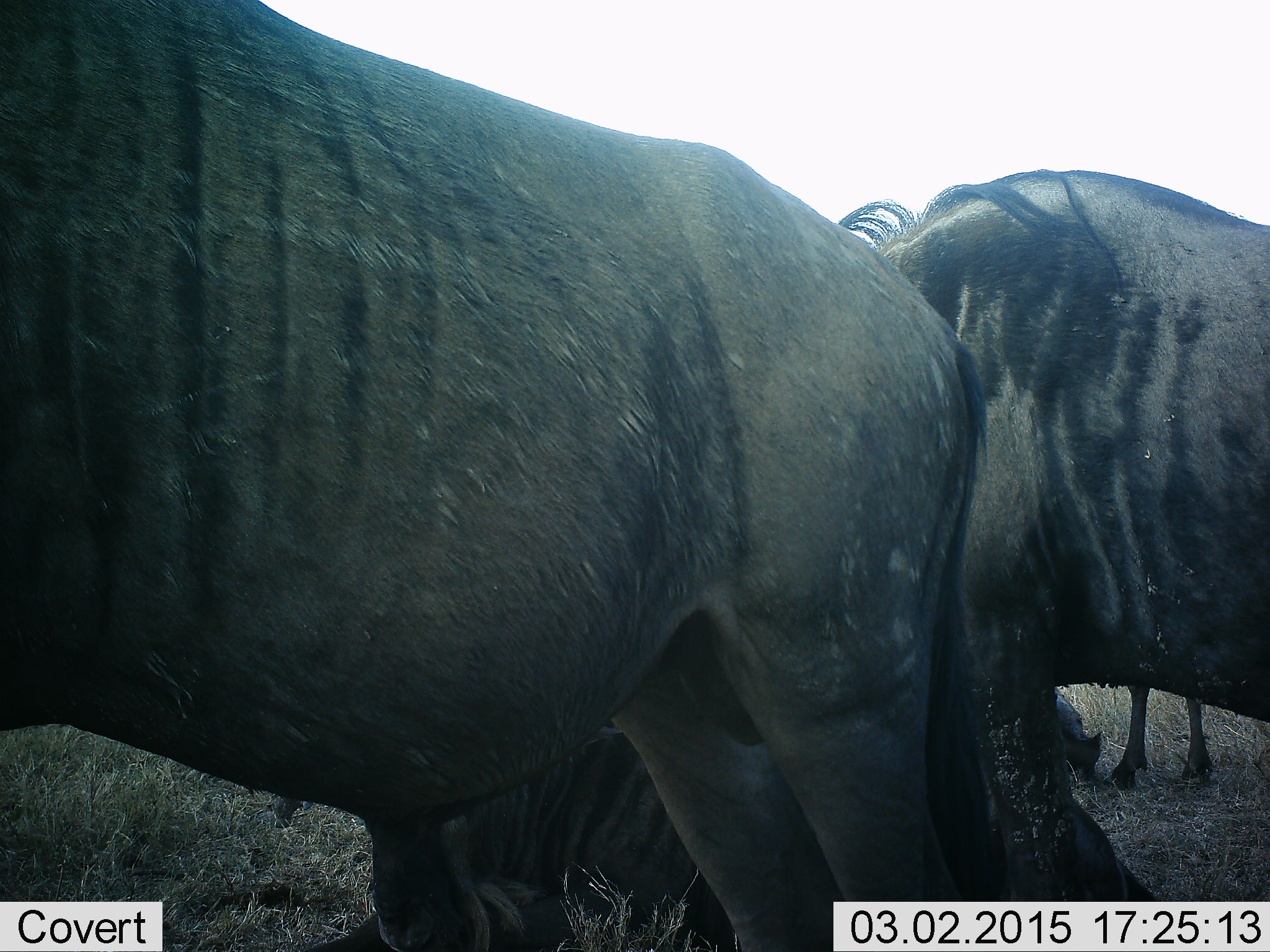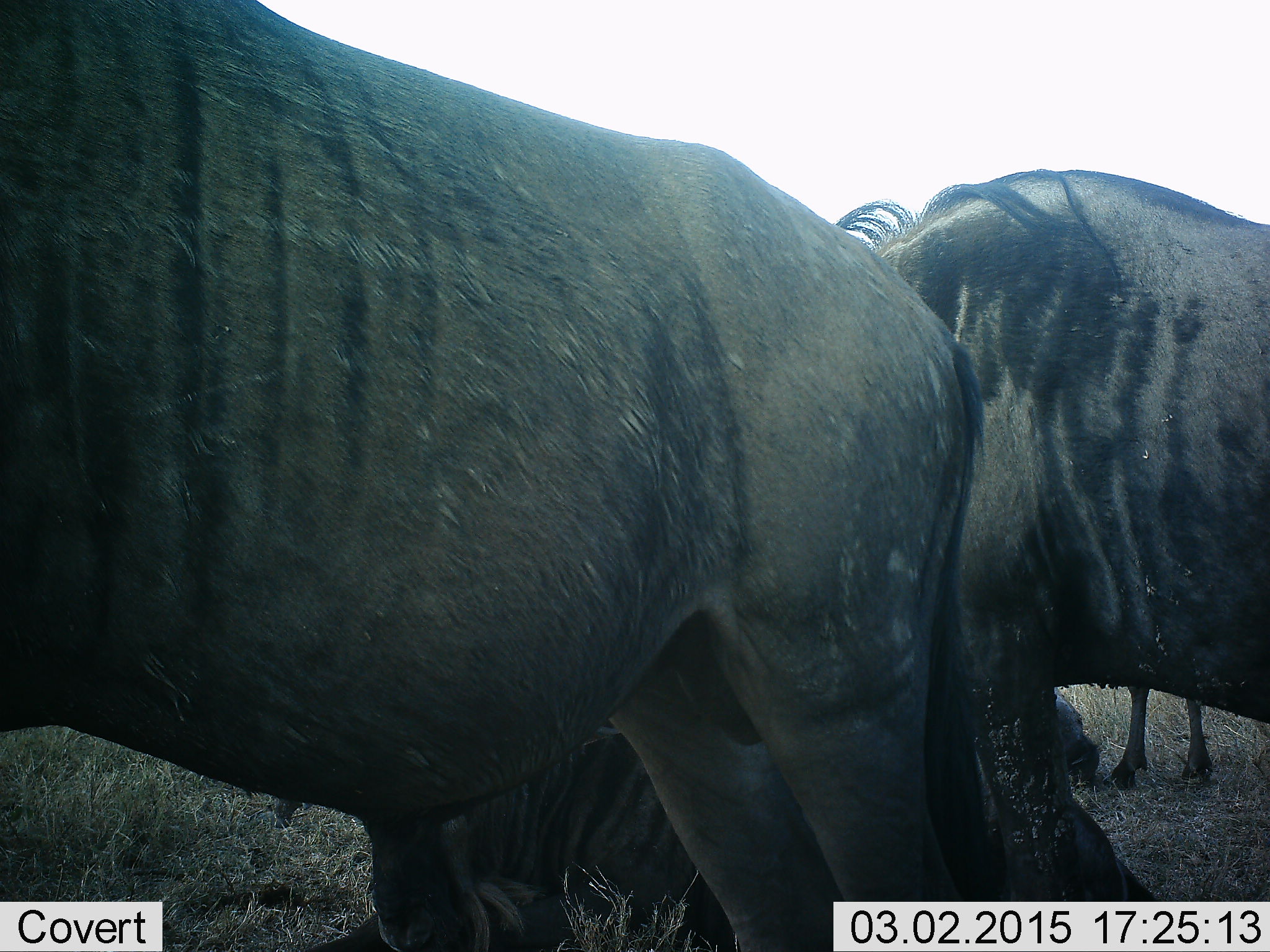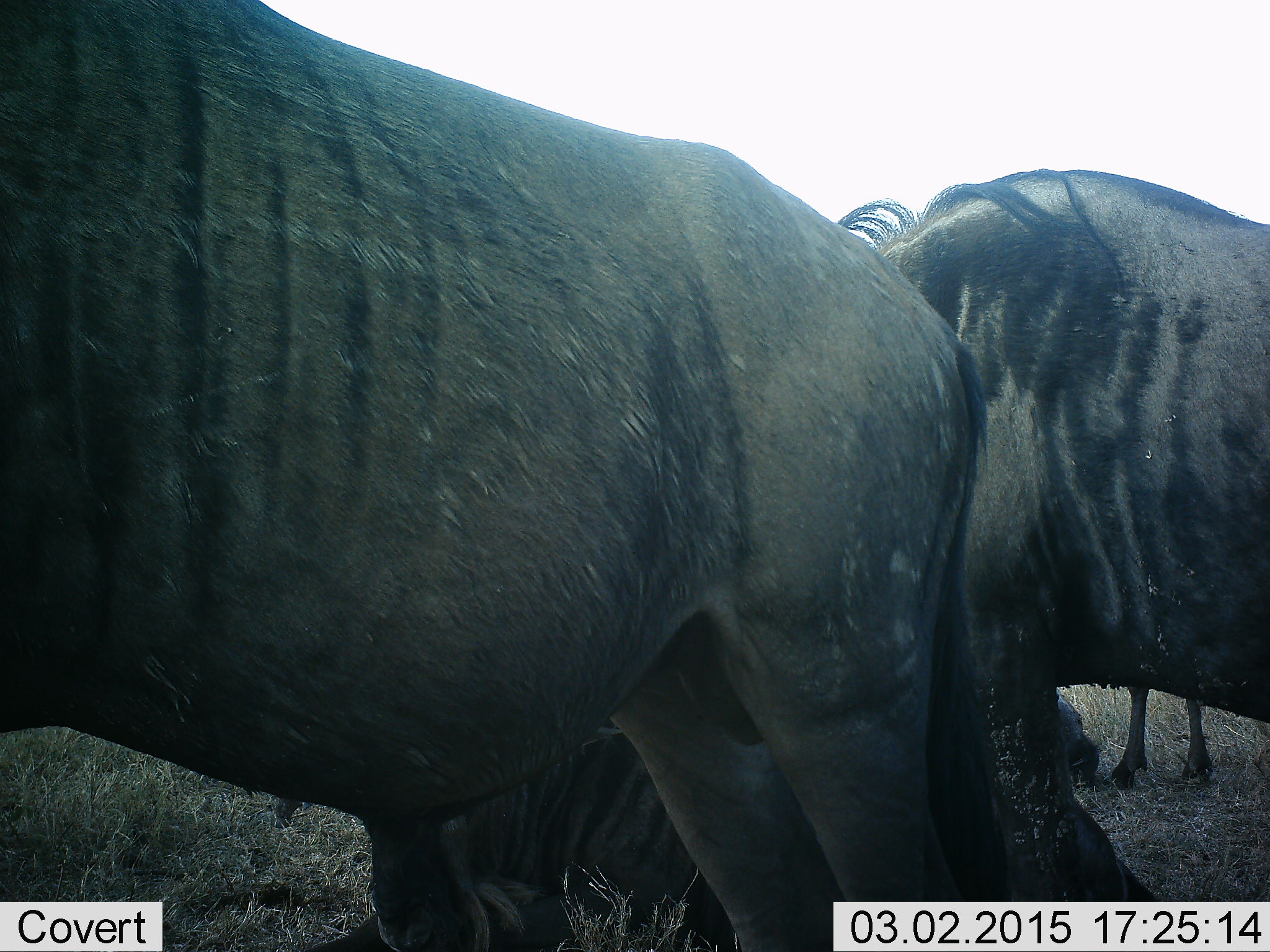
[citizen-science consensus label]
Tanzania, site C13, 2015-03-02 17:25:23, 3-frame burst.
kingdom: Animalia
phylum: Chordata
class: Mammalia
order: Artiodactyla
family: Bovidae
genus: Connochaetes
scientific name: Connochaetes taurinus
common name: blue wildebeest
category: wildebeest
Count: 4.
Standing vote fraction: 83%.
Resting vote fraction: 58%.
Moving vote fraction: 8%.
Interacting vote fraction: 0%.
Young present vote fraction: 8%.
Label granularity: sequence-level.